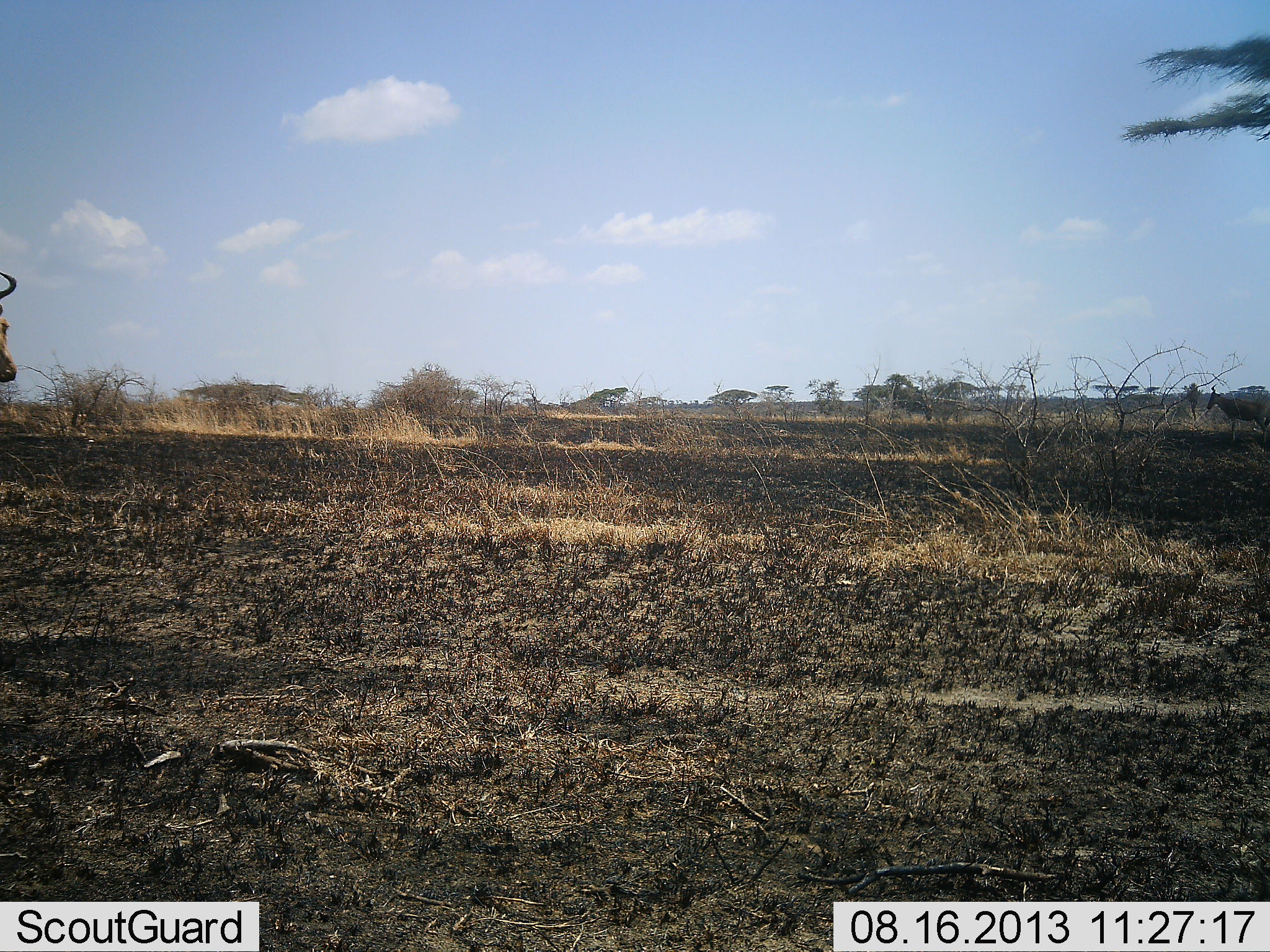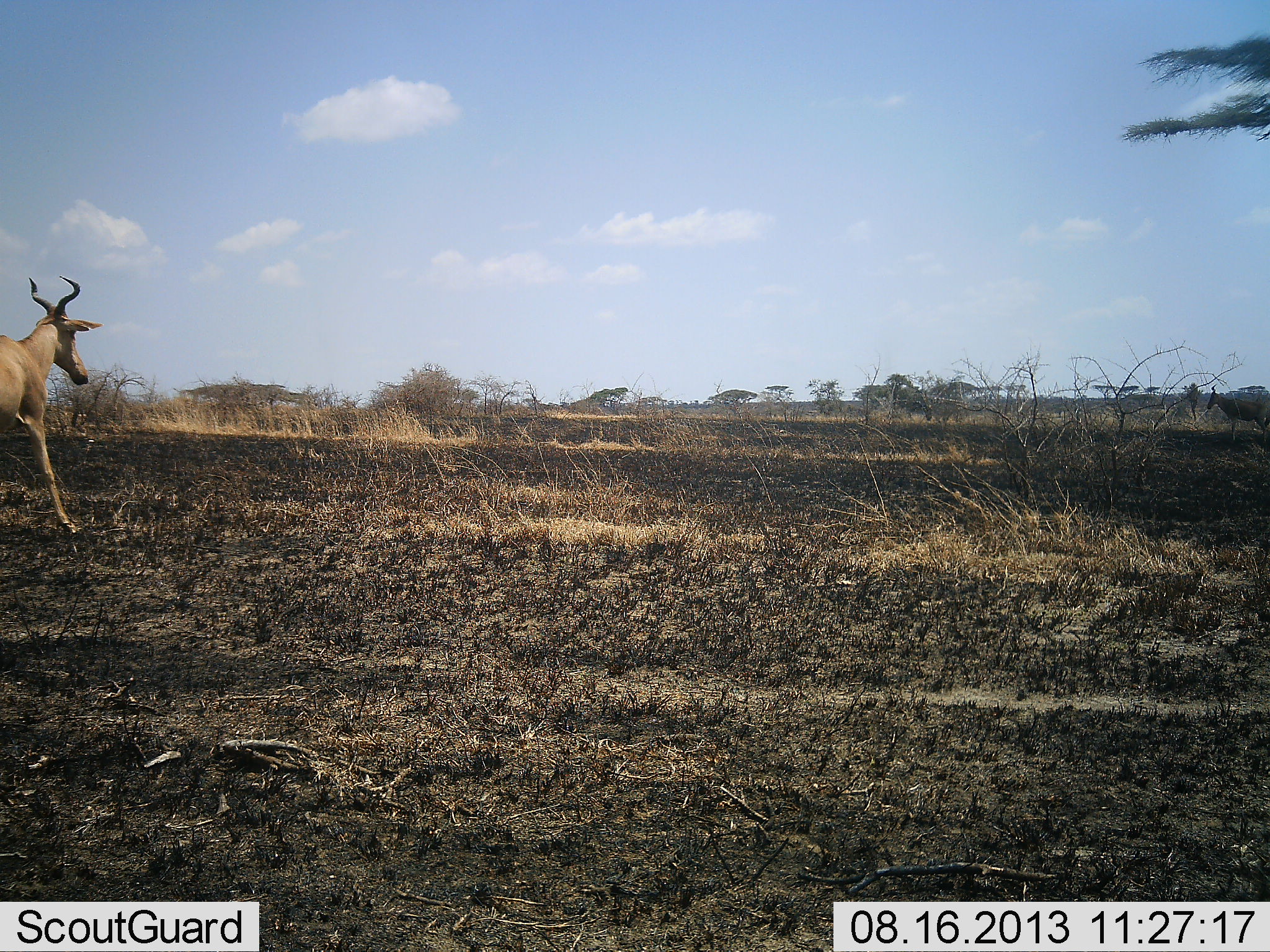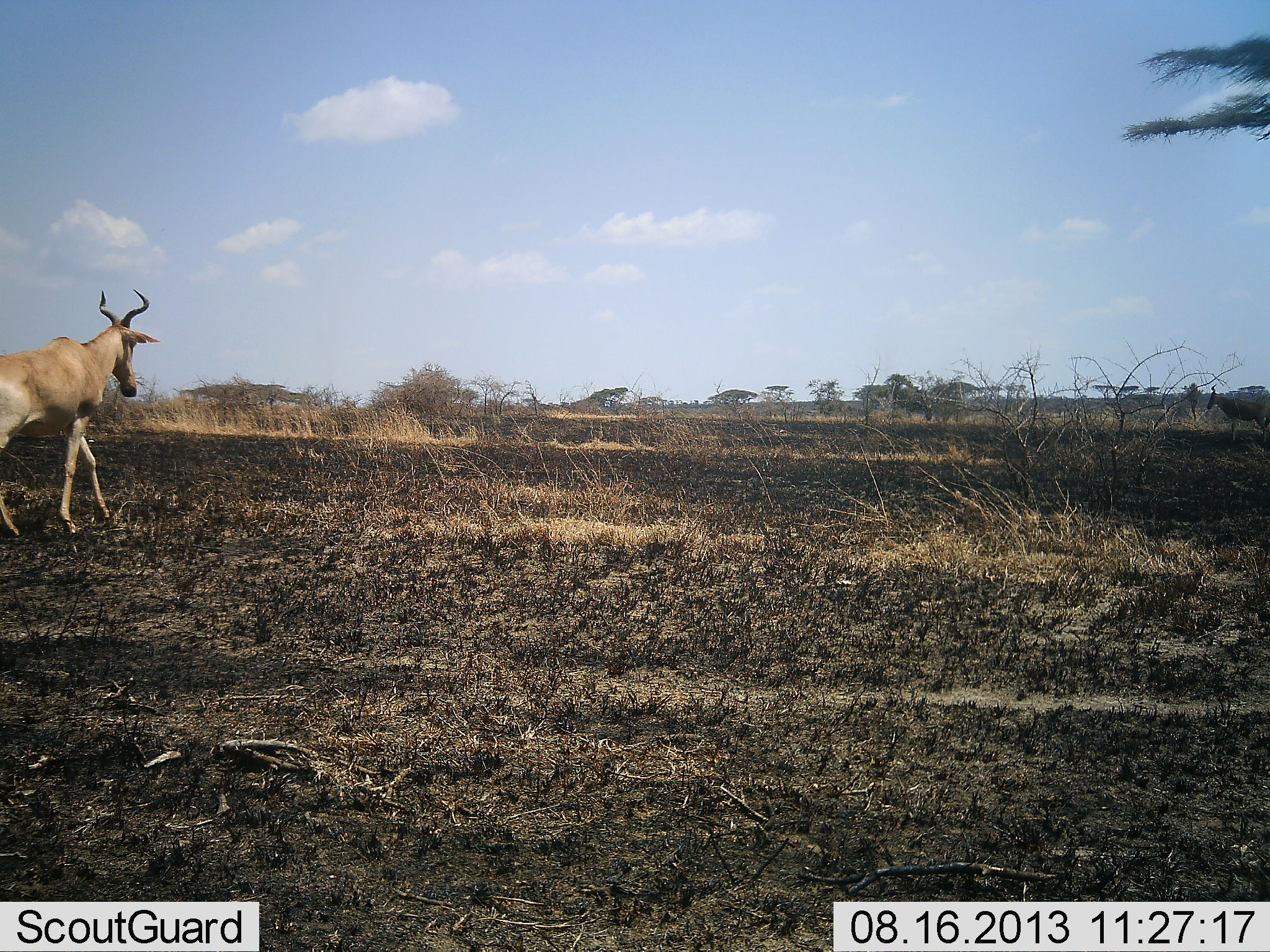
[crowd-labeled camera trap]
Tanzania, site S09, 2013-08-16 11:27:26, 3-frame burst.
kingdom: Animalia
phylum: Chordata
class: Mammalia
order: Artiodactyla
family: Bovidae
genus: Alcelaphus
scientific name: Alcelaphus buselaphus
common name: hartebeest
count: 1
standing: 10%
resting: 0%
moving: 100%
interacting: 0%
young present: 0%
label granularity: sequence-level